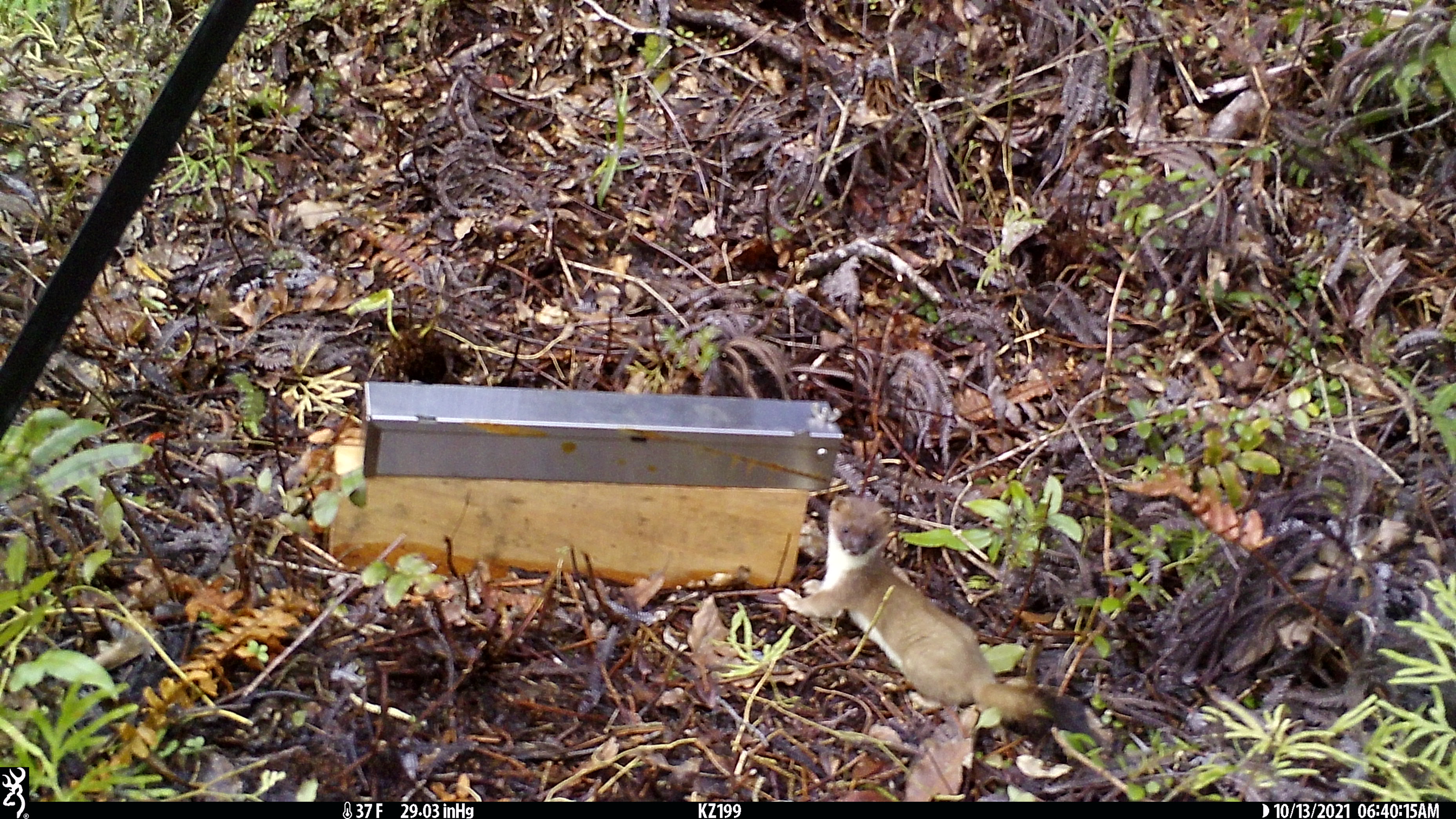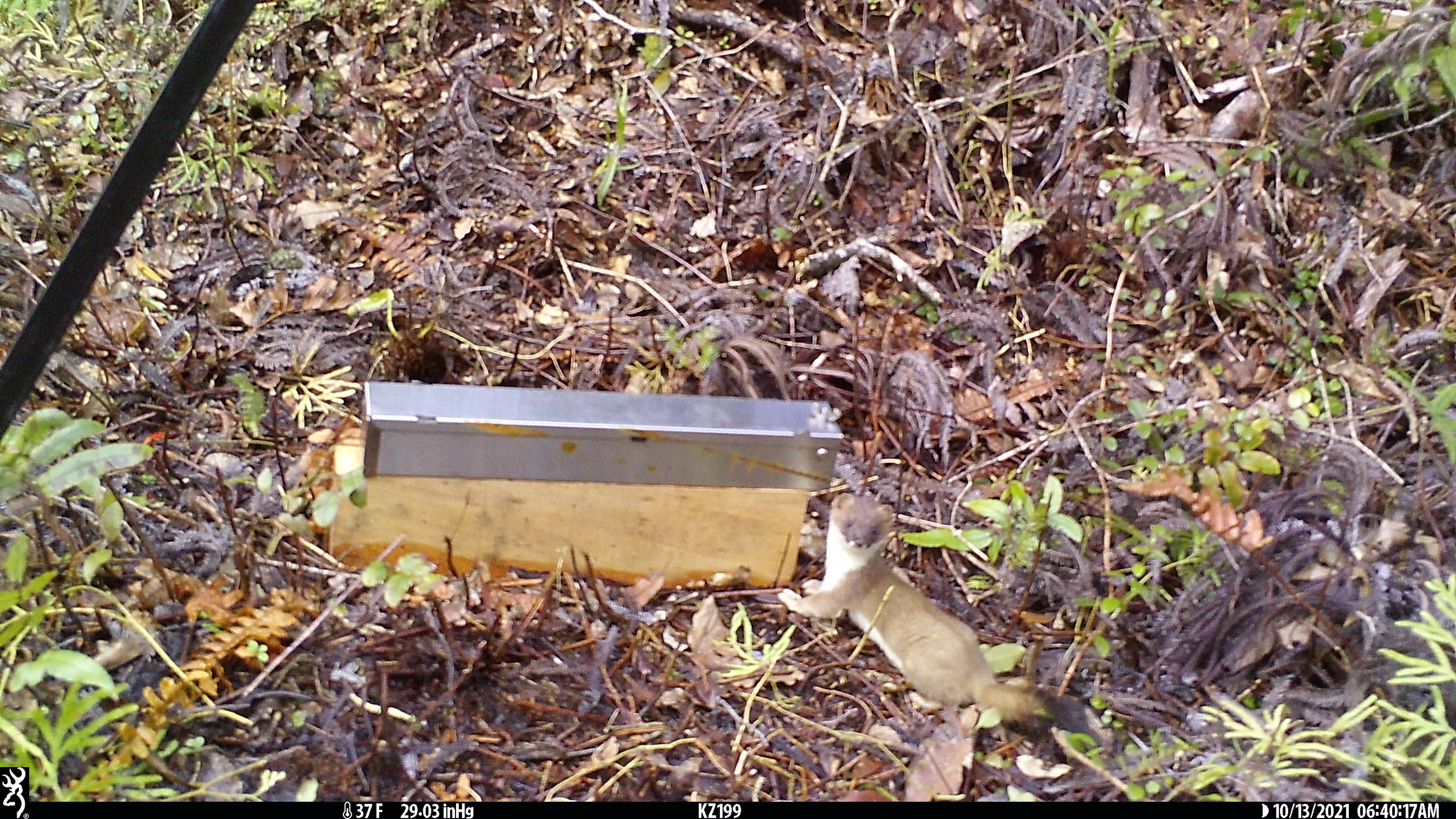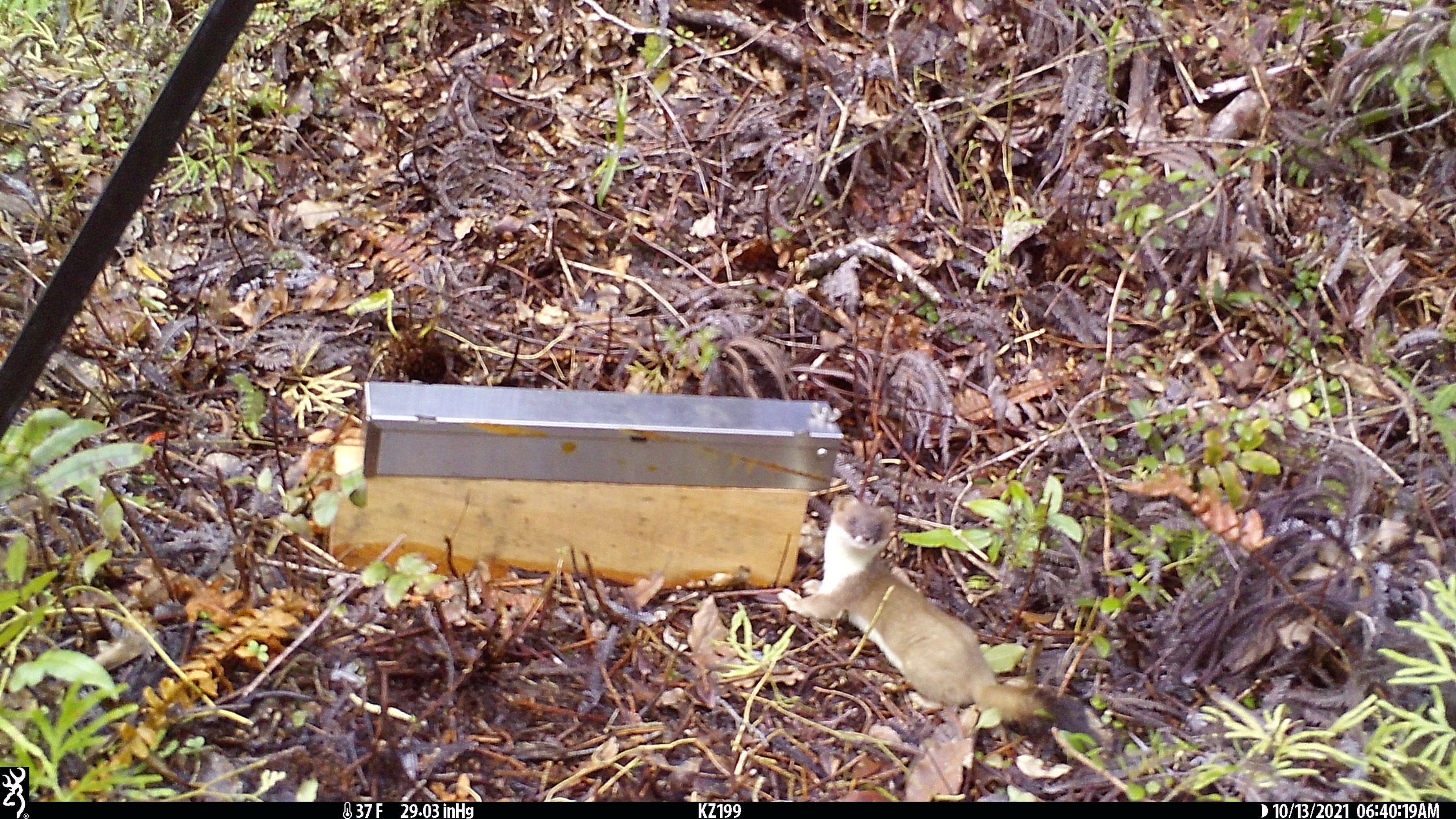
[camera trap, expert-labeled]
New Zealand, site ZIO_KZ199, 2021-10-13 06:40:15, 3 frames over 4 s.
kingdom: Animalia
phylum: Chordata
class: Mammalia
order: Carnivora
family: Mustelidae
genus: Mustela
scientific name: Mustela erminea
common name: stoat